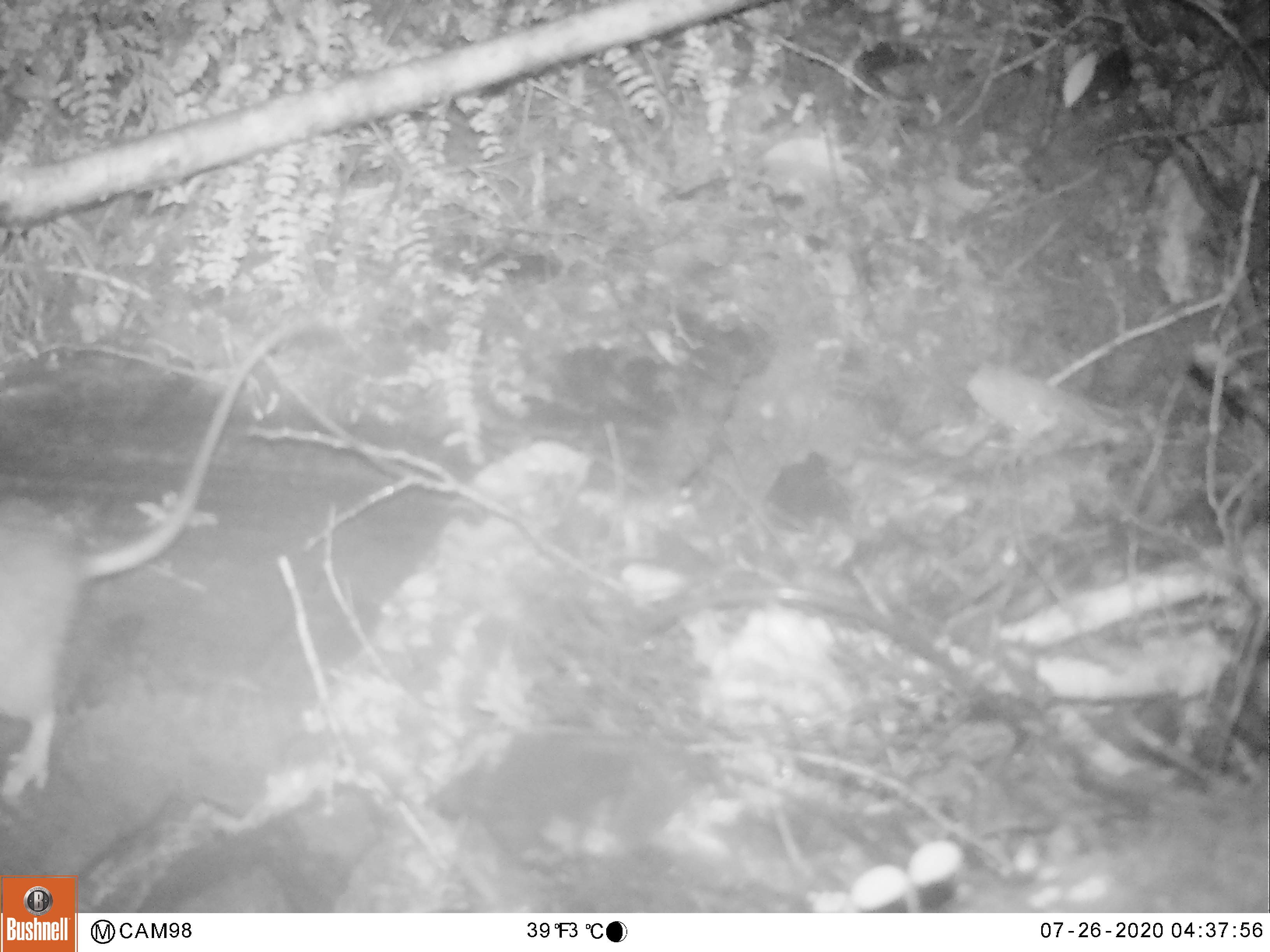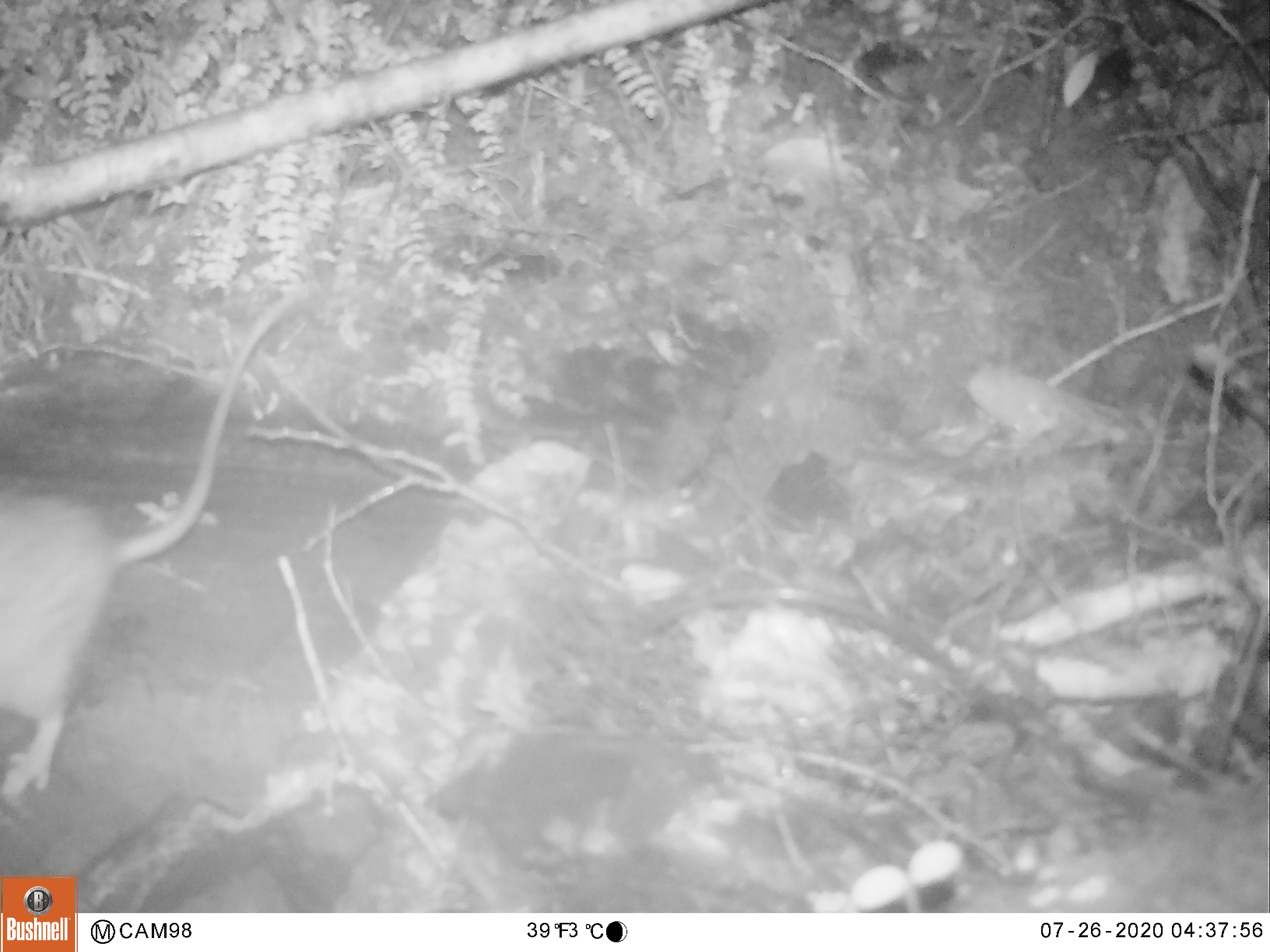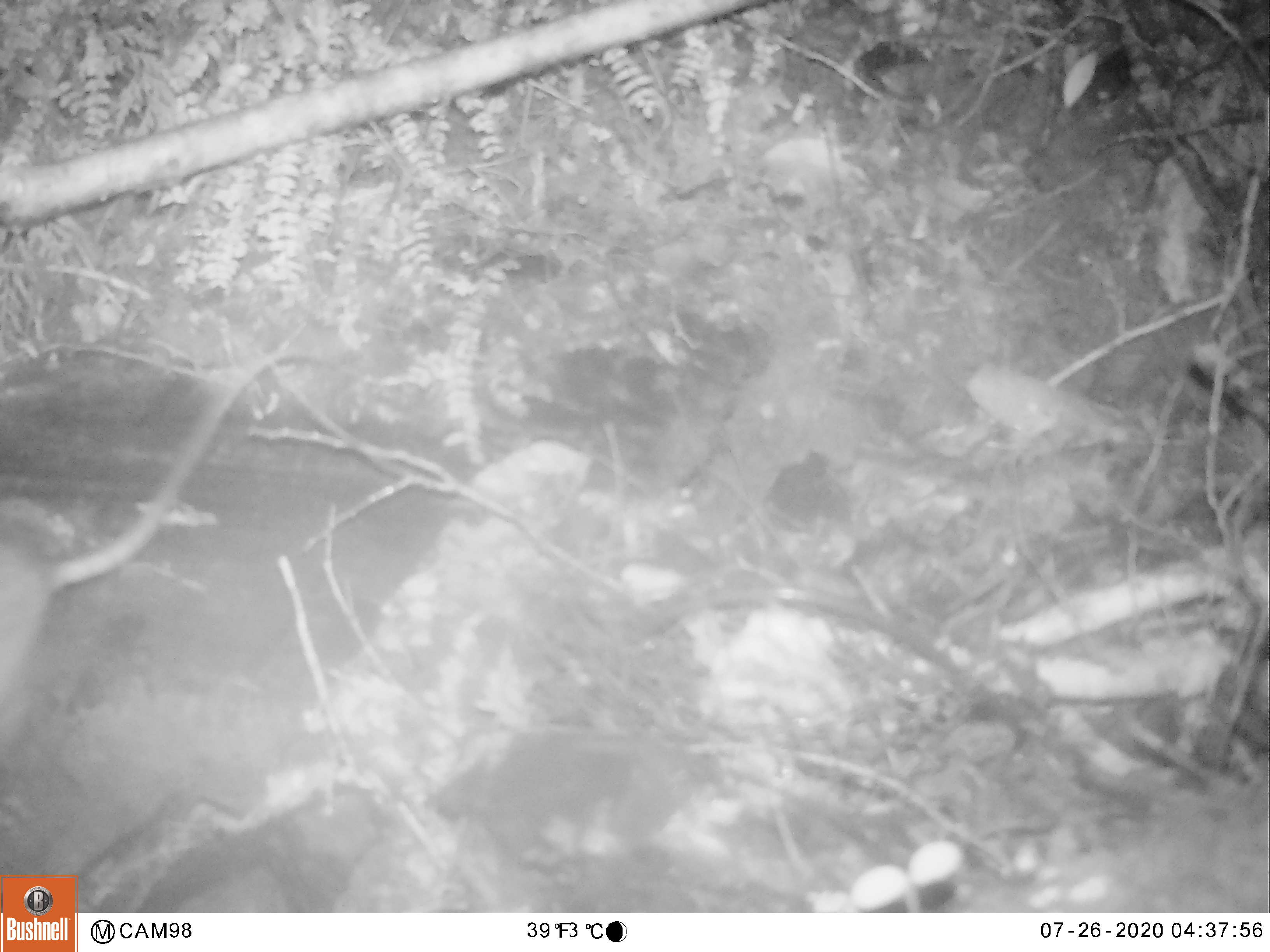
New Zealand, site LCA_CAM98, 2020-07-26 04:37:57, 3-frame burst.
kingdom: Animalia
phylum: Chordata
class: Mammalia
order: Rodentia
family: Muridae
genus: Rattus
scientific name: Rattus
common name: rat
Rat (Rattus).